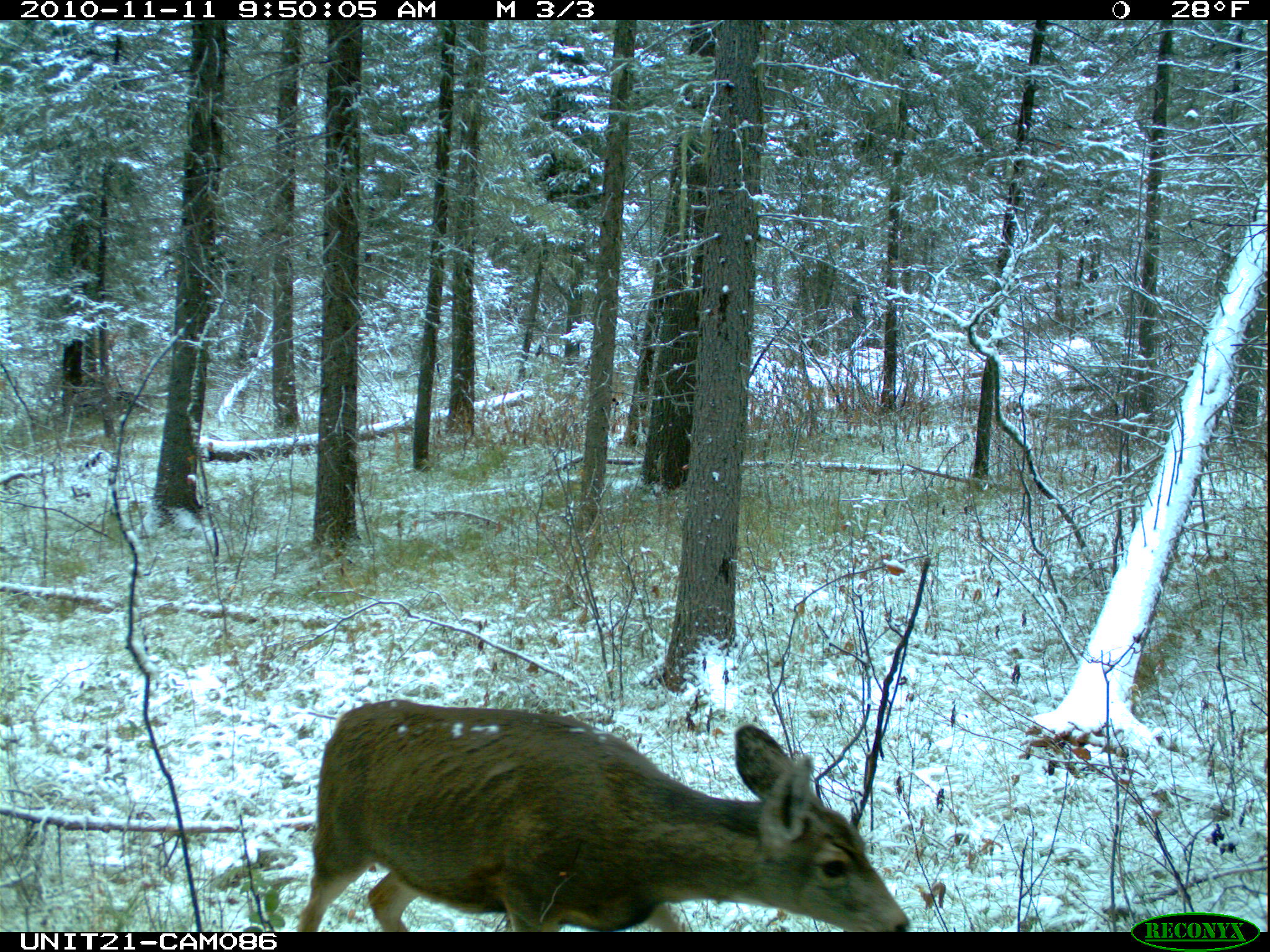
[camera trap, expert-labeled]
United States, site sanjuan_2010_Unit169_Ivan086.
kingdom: Animalia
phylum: Chordata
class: Mammalia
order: Artiodactyla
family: Cervidae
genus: Odocoileus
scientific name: Odocoileus hemionus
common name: mule deer